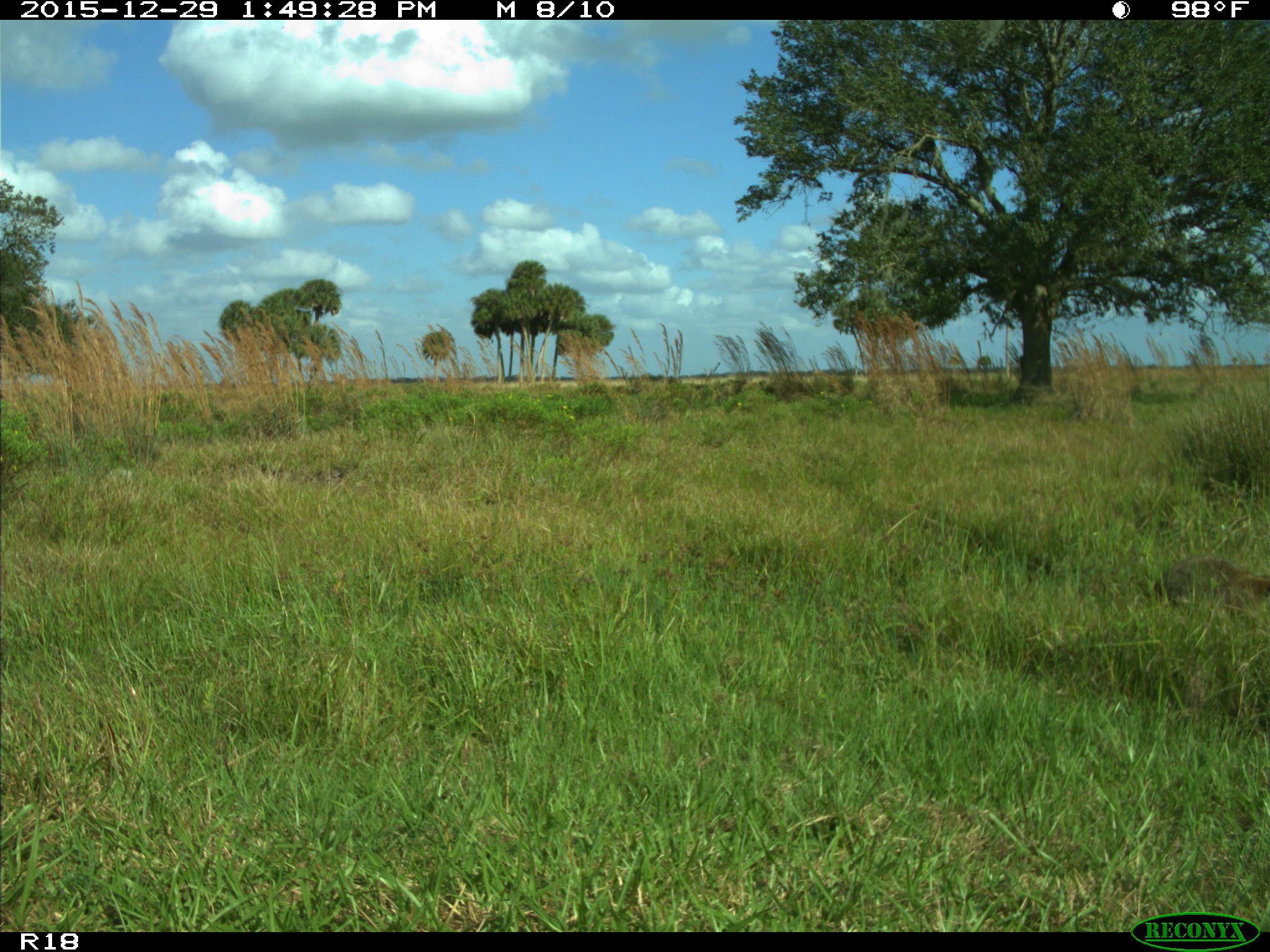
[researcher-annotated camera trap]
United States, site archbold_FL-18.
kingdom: Animalia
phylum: Chordata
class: Mammalia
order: Carnivora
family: Procyonidae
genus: Procyon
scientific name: Procyon lotor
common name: common raccoon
Procyon lotor (common raccoon).